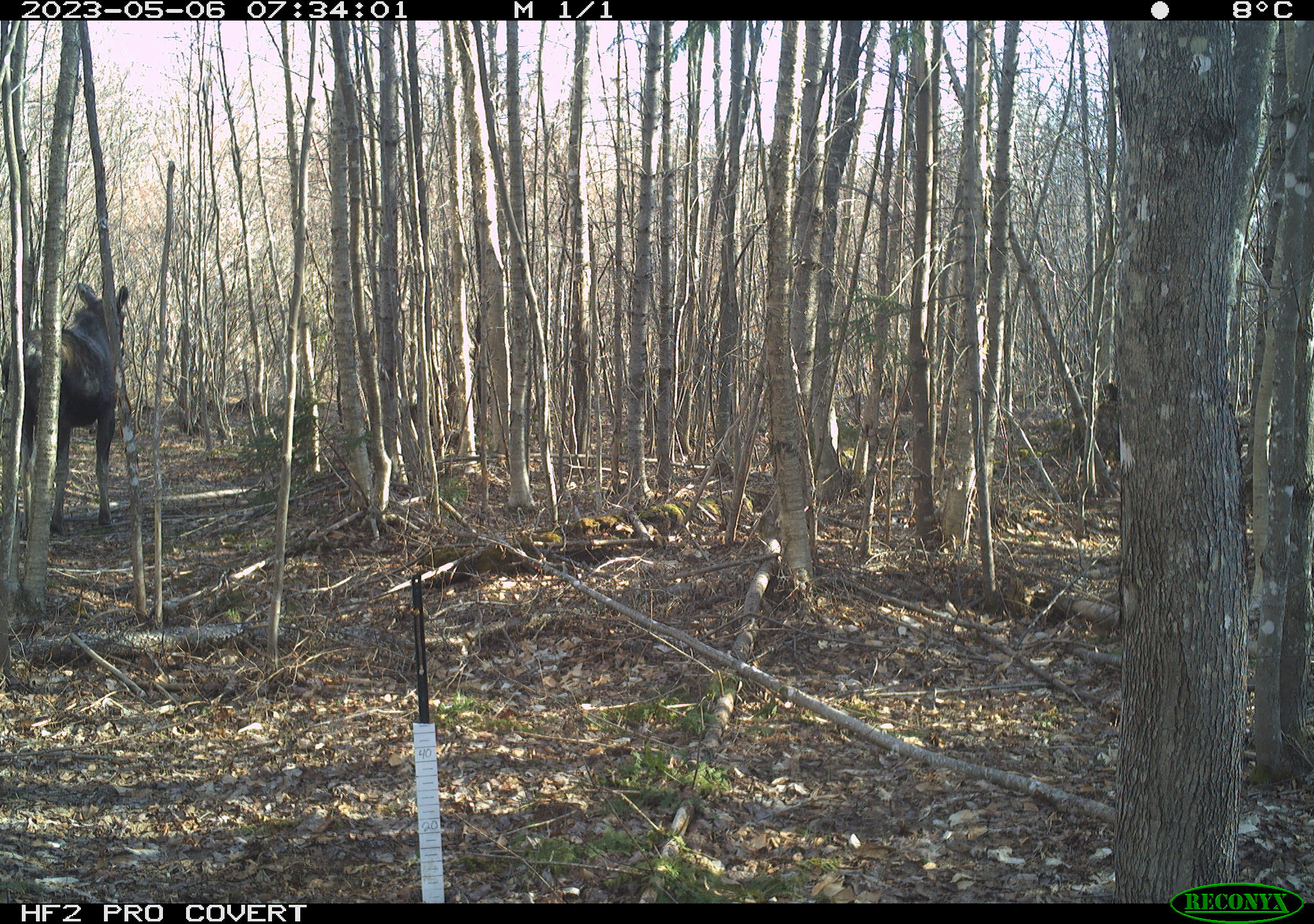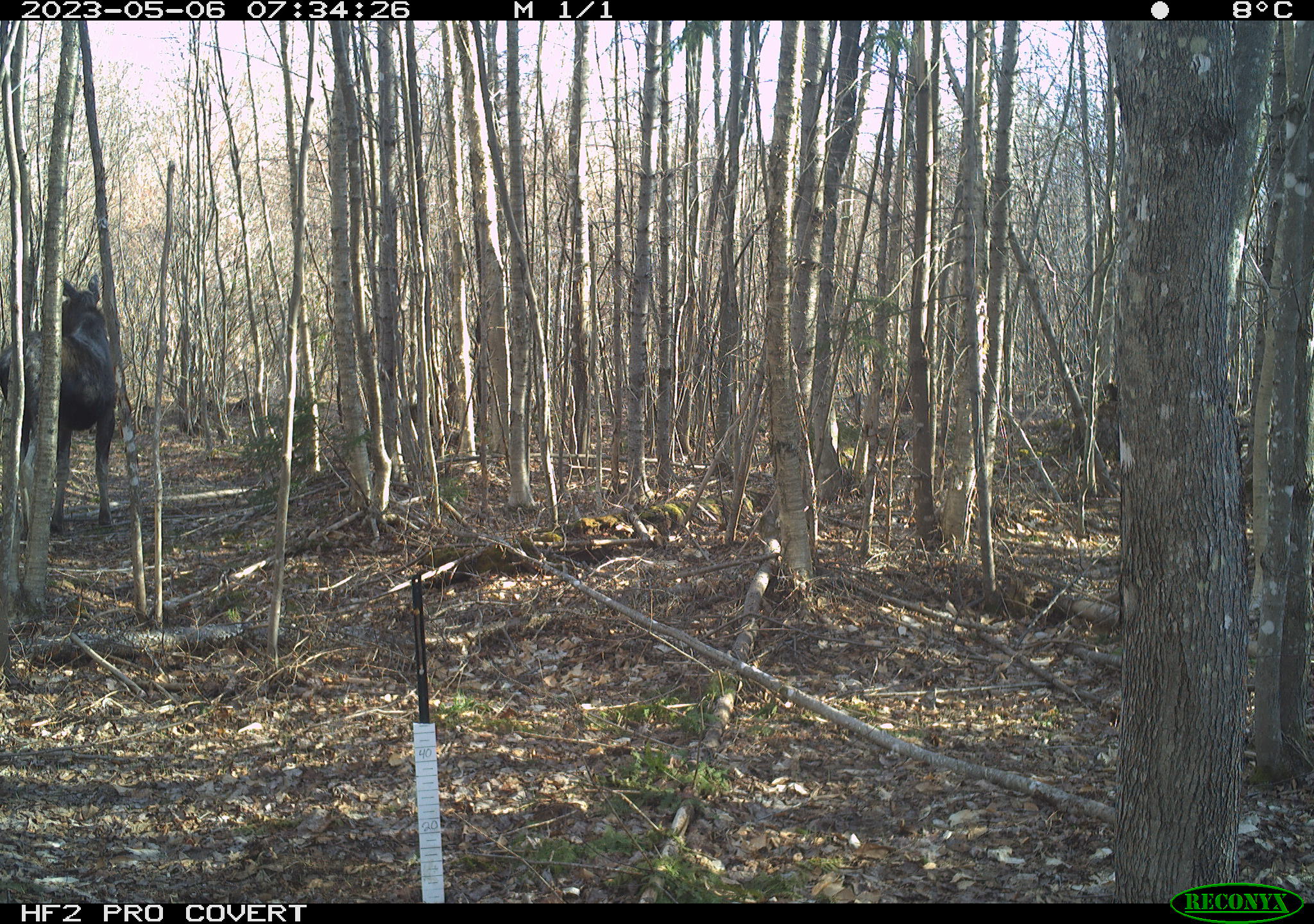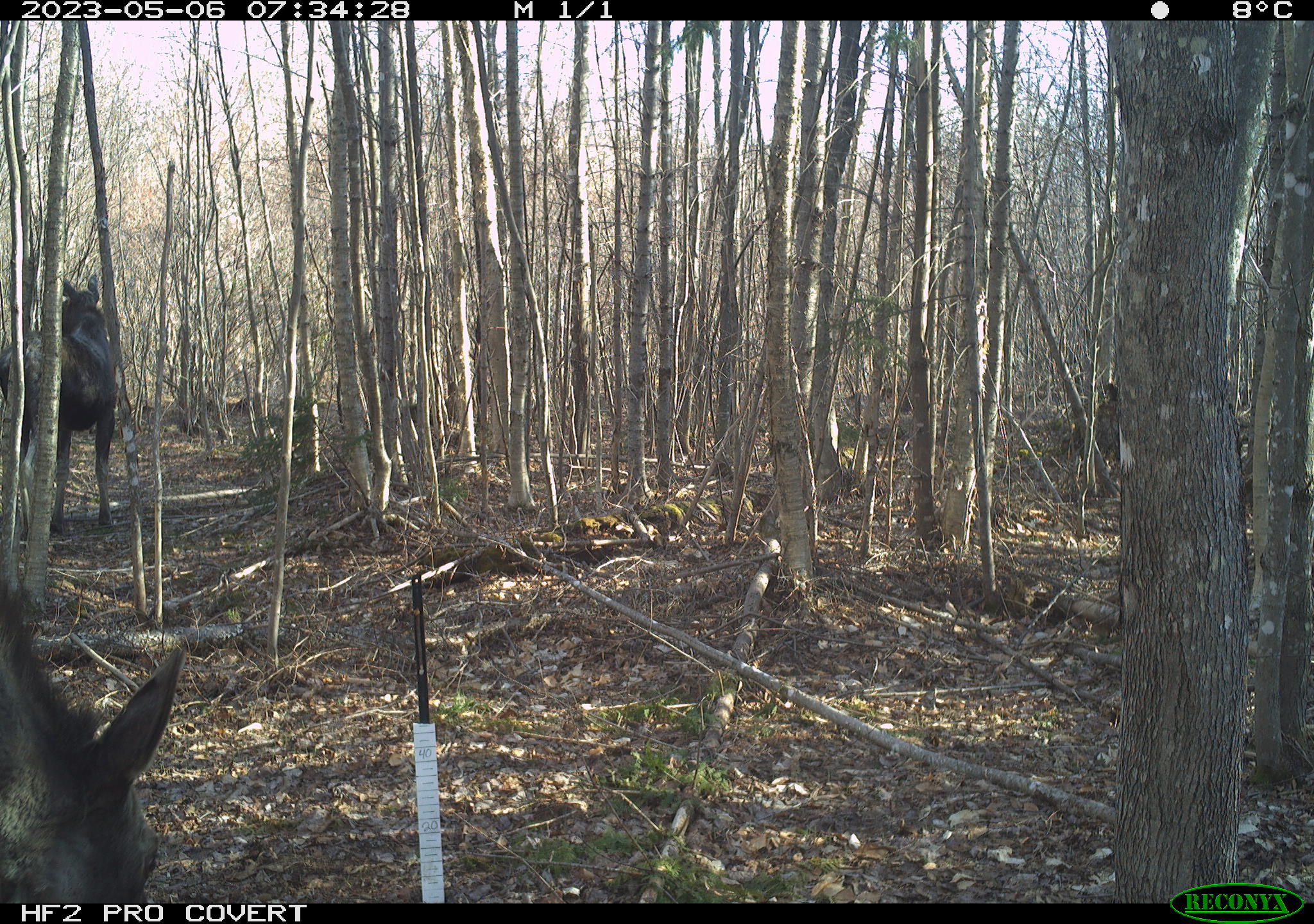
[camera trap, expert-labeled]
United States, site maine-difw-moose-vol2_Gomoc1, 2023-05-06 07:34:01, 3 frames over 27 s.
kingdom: Animalia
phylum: Chordata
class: Mammalia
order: Artiodactyla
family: Cervidae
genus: Alces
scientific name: Alces alces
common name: moose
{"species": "moose (Alces alces)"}